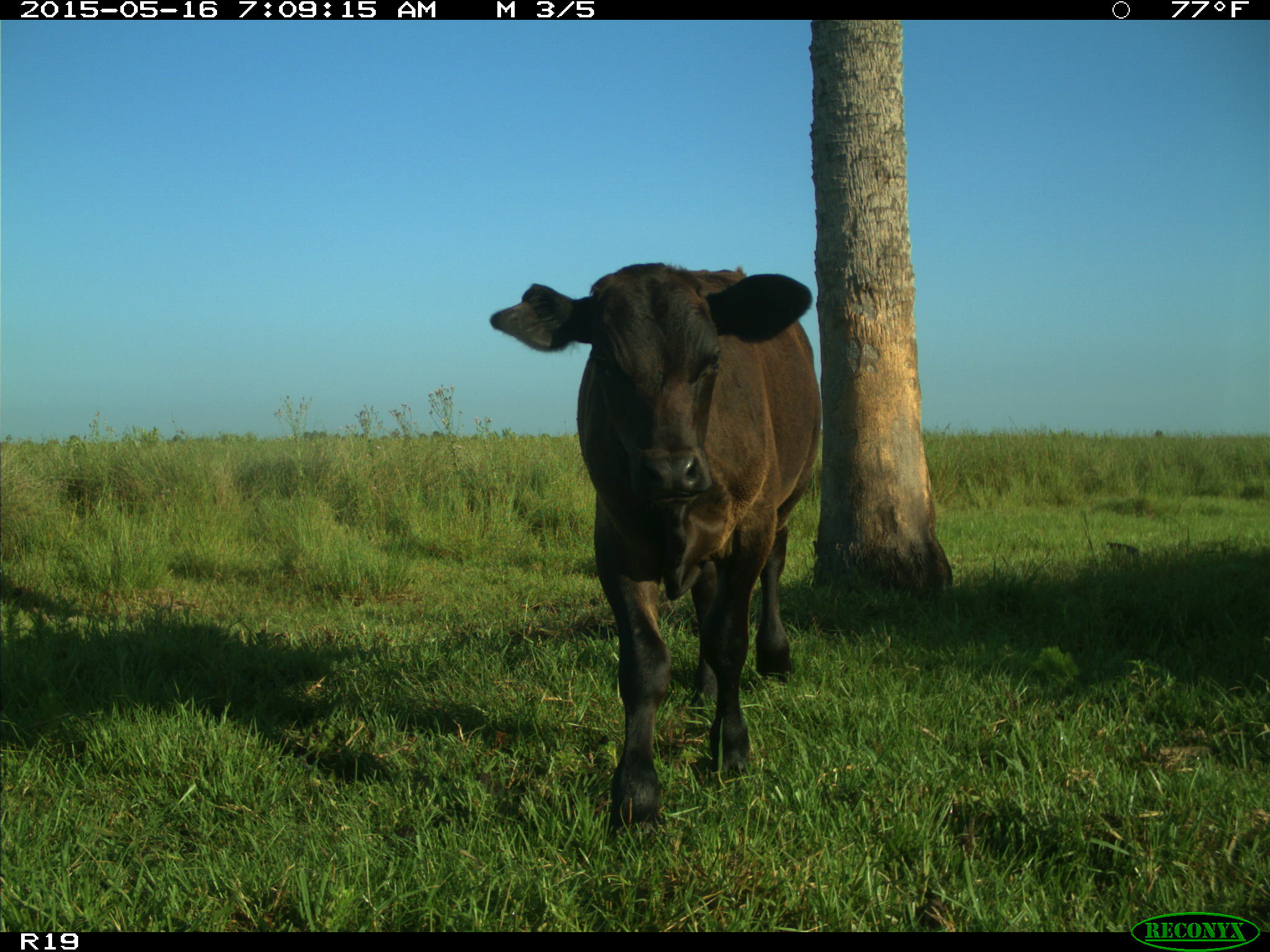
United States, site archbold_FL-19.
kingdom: Animalia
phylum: Chordata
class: Mammalia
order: Artiodactyla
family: Bovidae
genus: Bos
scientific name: Bos taurus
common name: domestic cow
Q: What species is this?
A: Bos taurus (domestic cow).